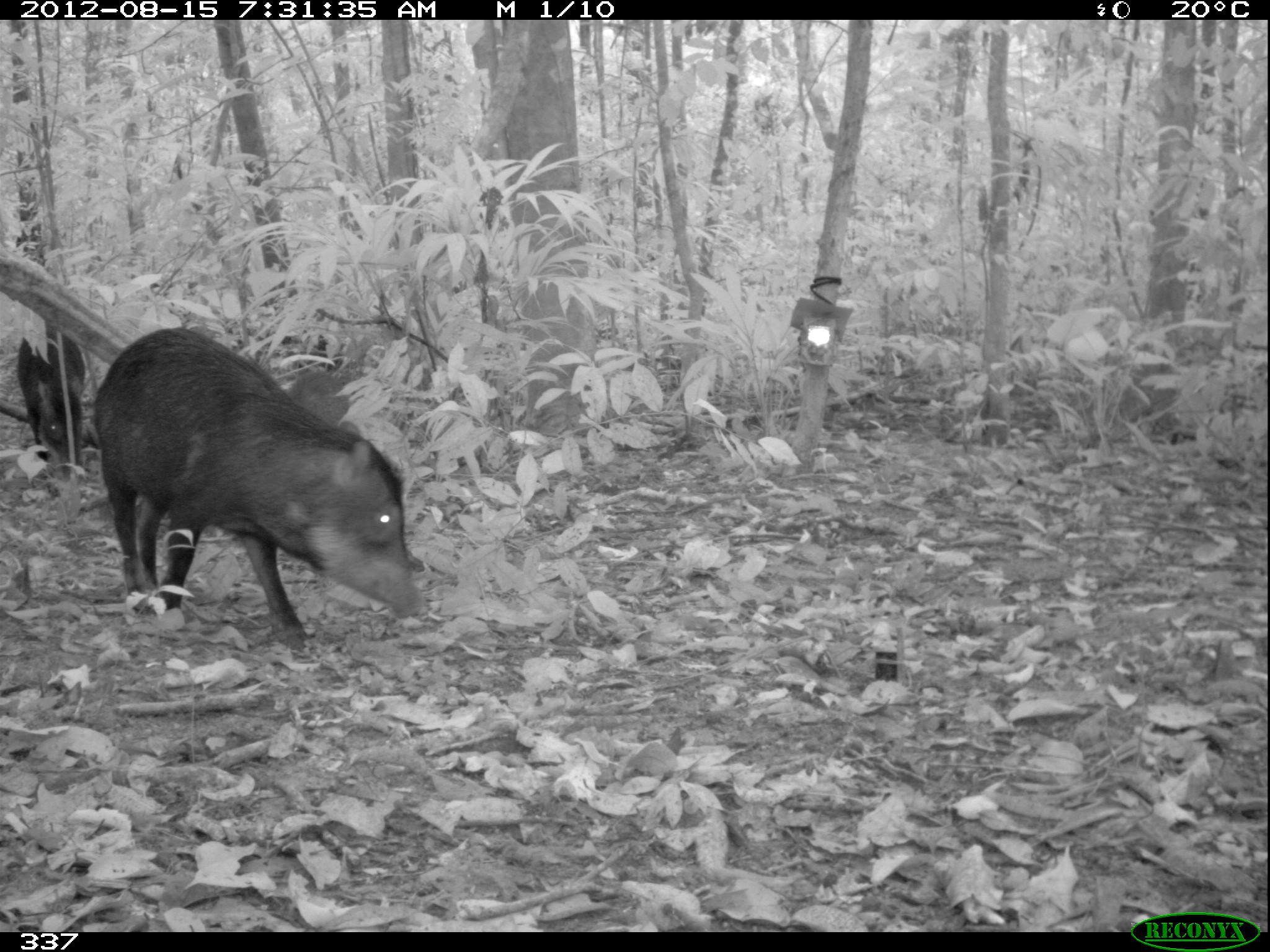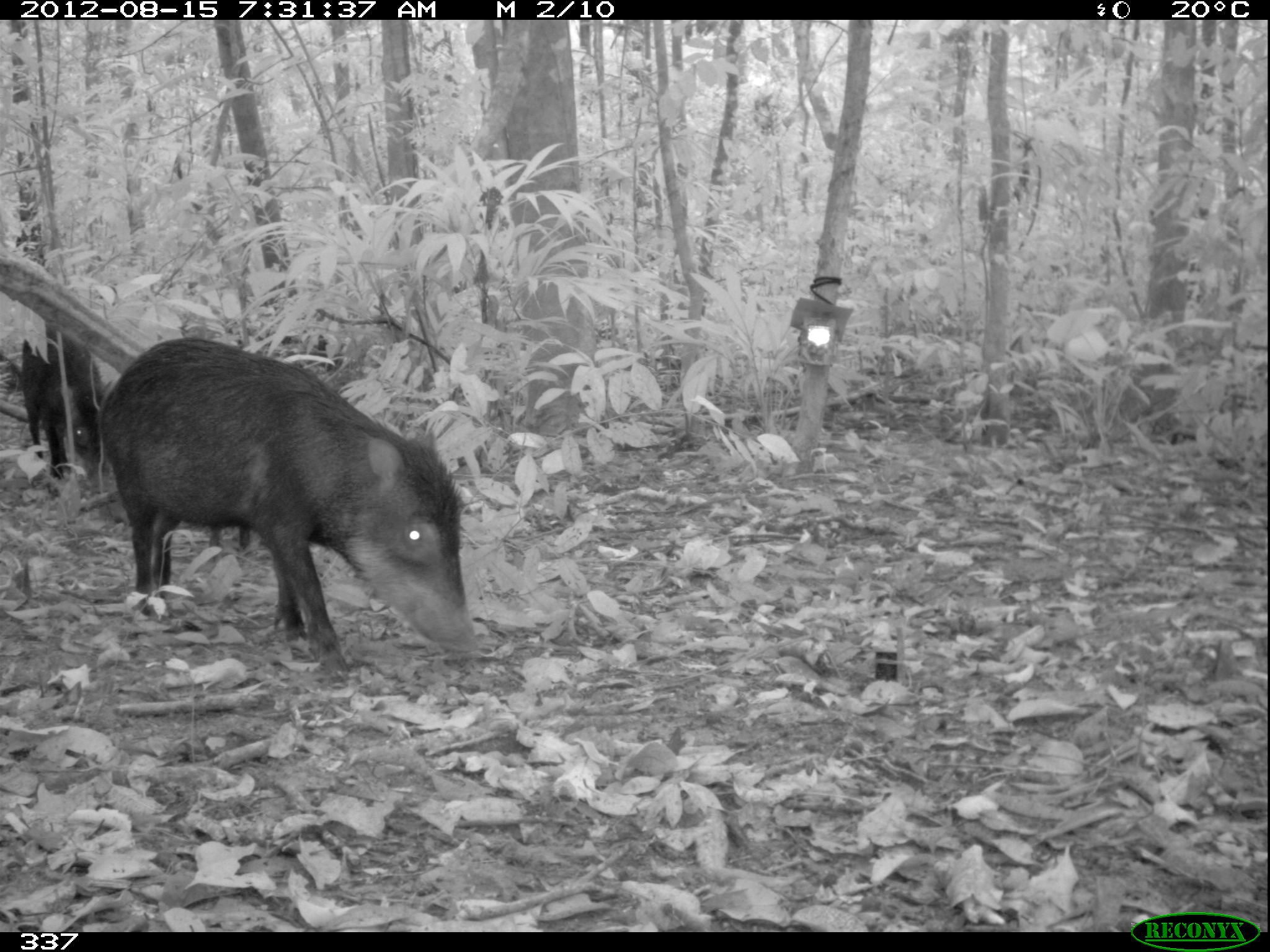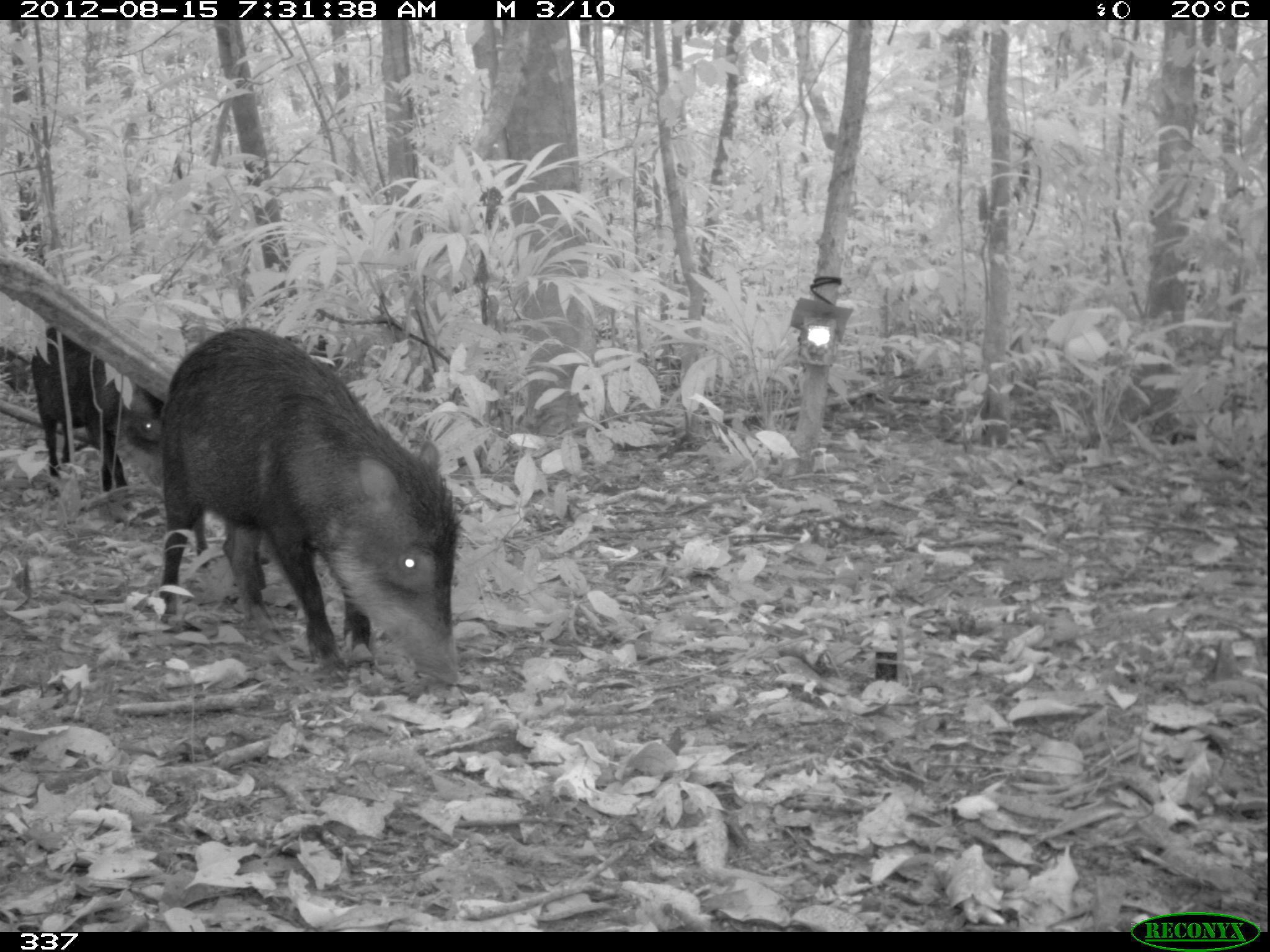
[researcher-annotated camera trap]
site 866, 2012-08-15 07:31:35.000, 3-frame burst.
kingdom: Animalia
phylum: Chordata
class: Mammalia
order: Artiodactyla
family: Tayassuidae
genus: Tayassu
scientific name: Tayassu pecari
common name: white-lipped peccary